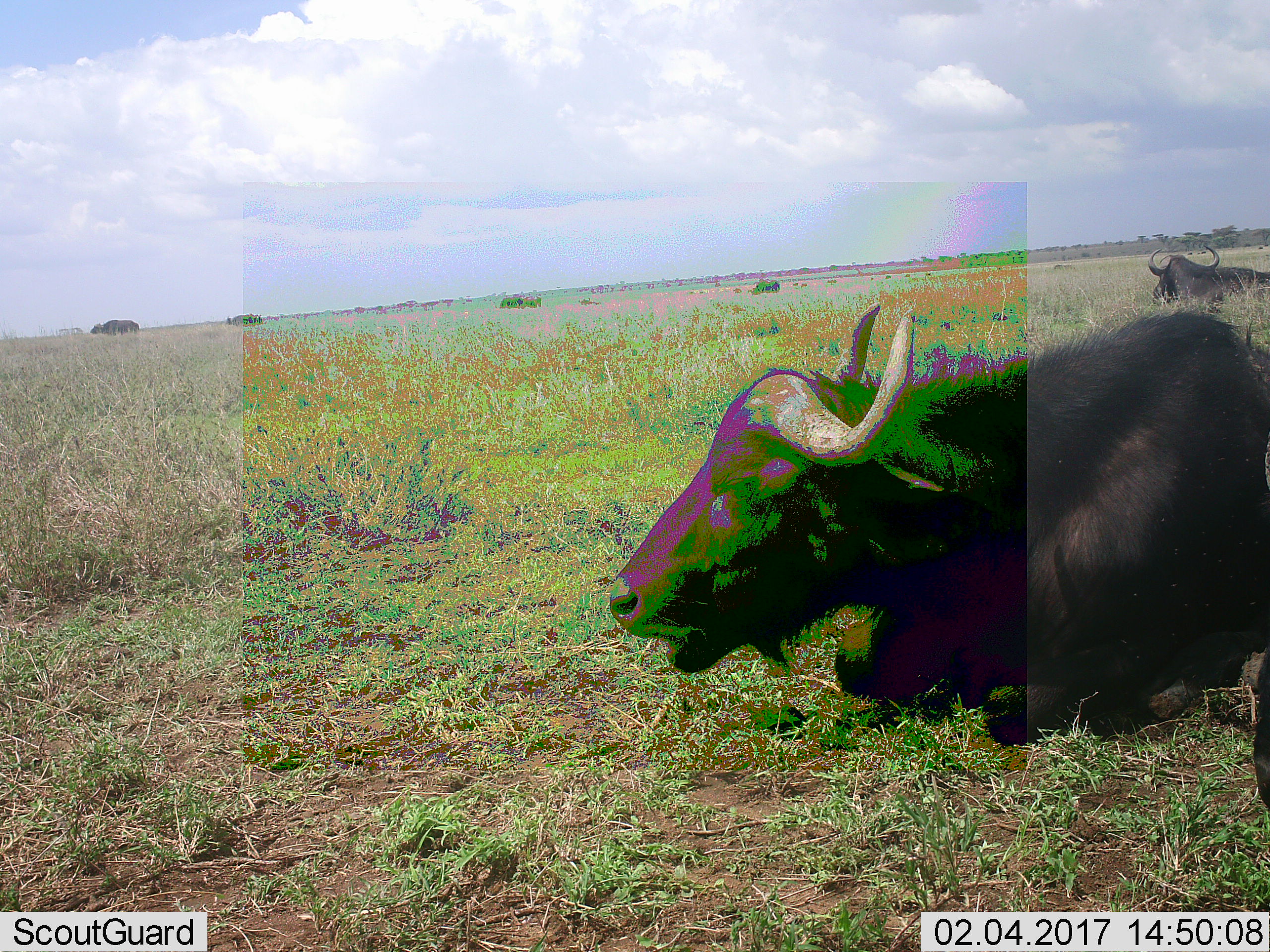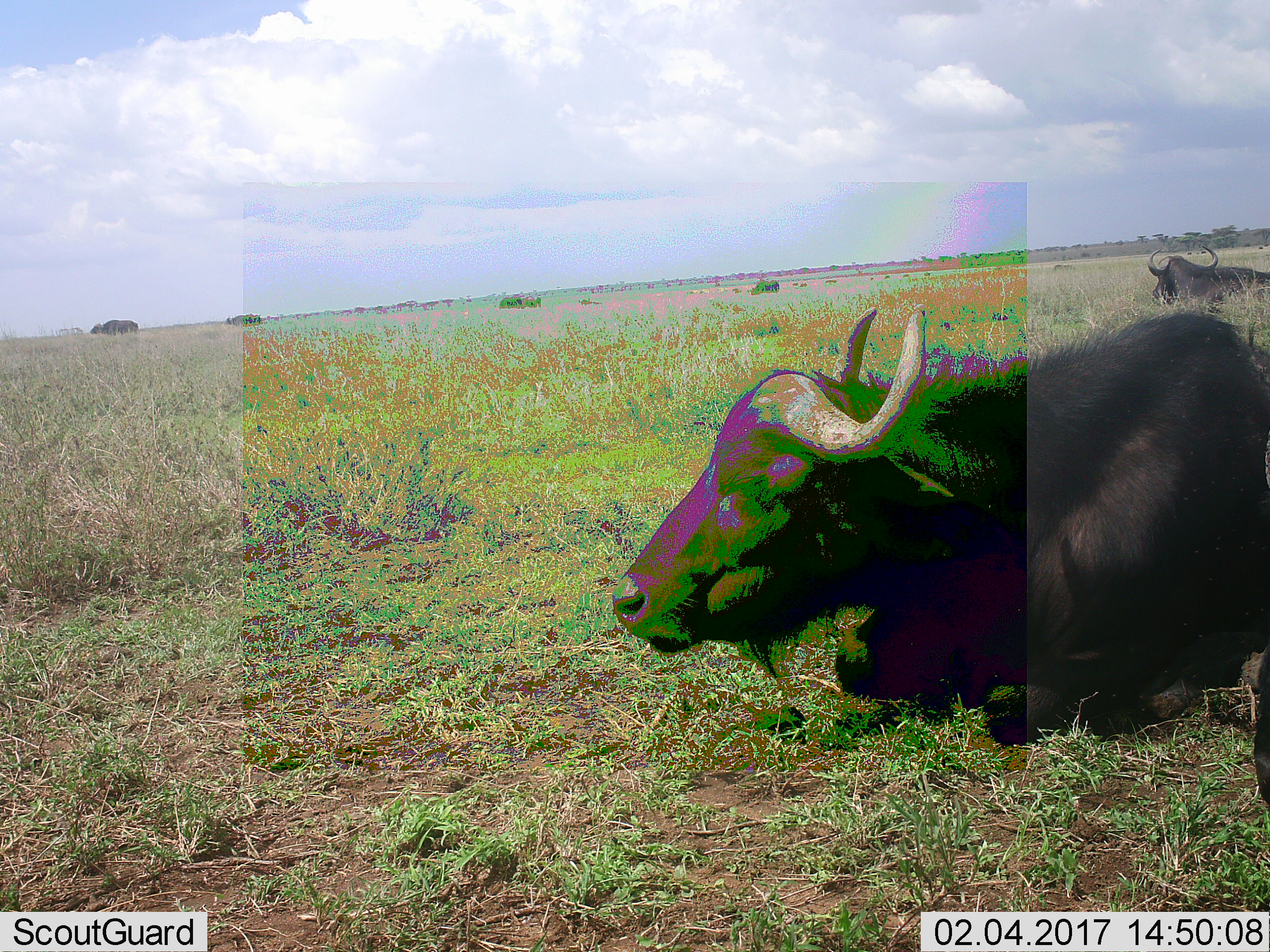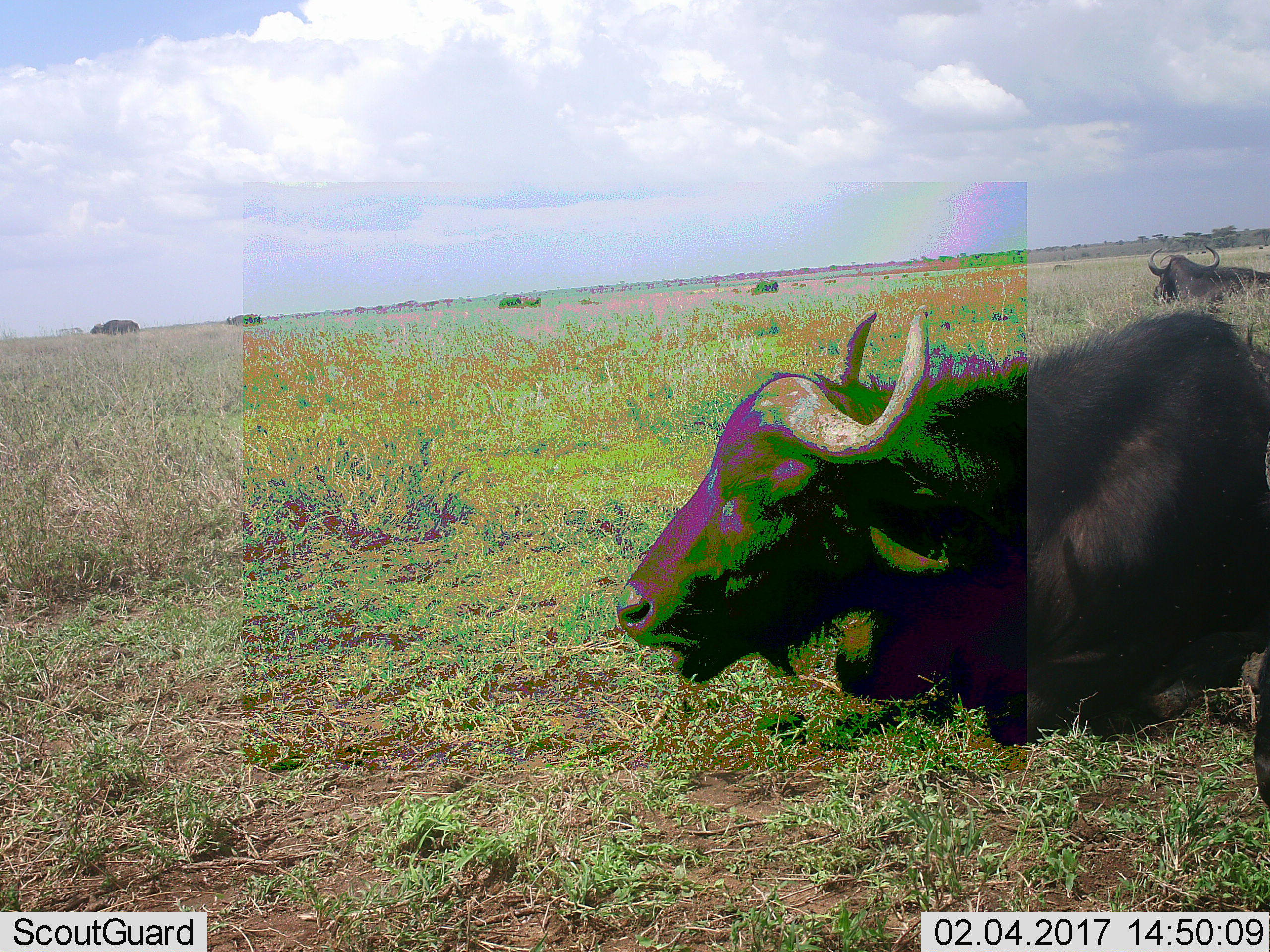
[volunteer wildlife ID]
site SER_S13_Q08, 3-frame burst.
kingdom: Animalia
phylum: Chordata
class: Mammalia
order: Artiodactyla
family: Bovidae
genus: Syncerus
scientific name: Syncerus caffer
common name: african buffalo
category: buffalo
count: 3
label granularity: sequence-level